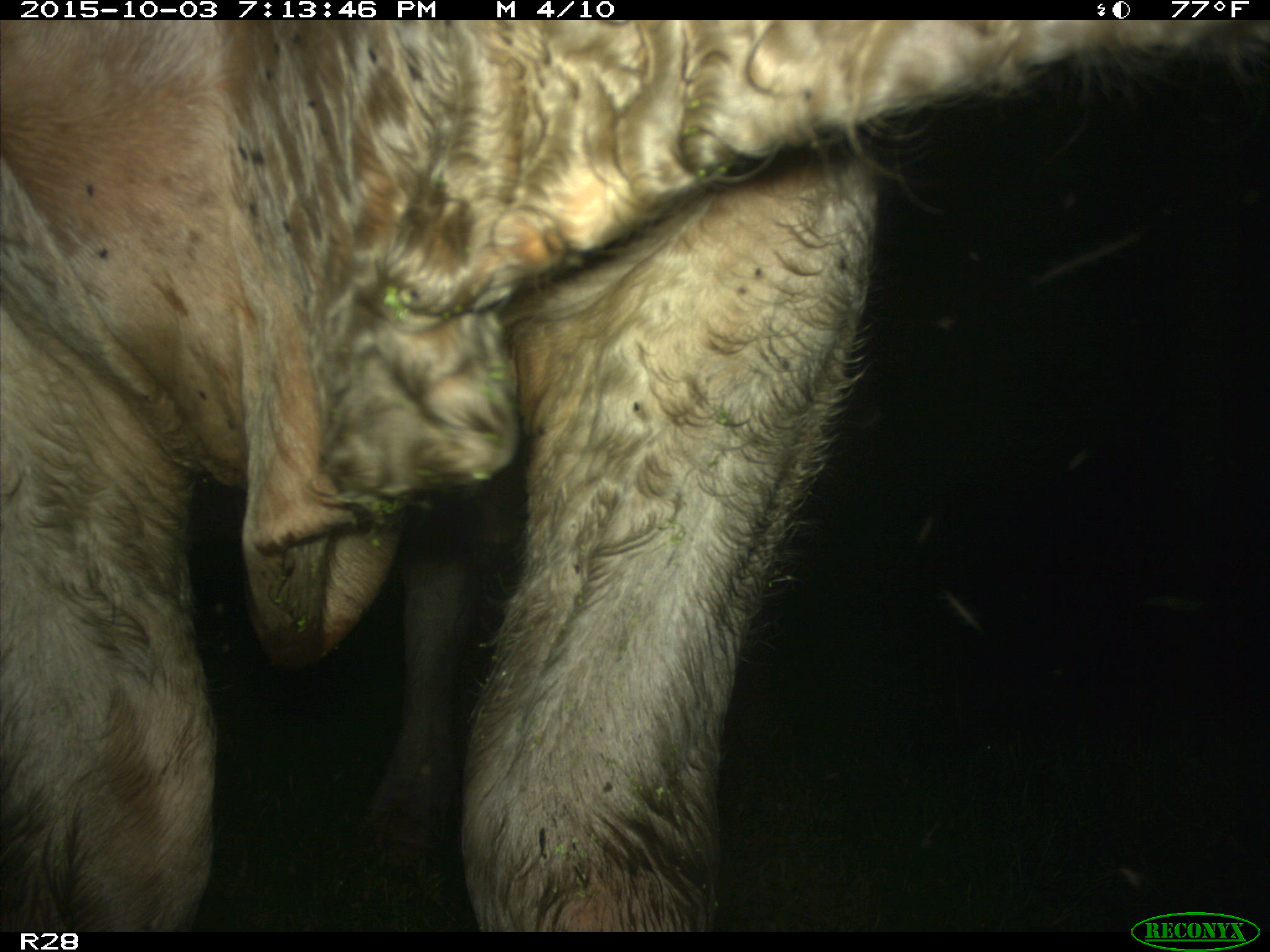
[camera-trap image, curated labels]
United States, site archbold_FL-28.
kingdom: Animalia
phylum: Chordata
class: Mammalia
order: Artiodactyla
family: Bovidae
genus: Bos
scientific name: Bos taurus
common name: domestic cow